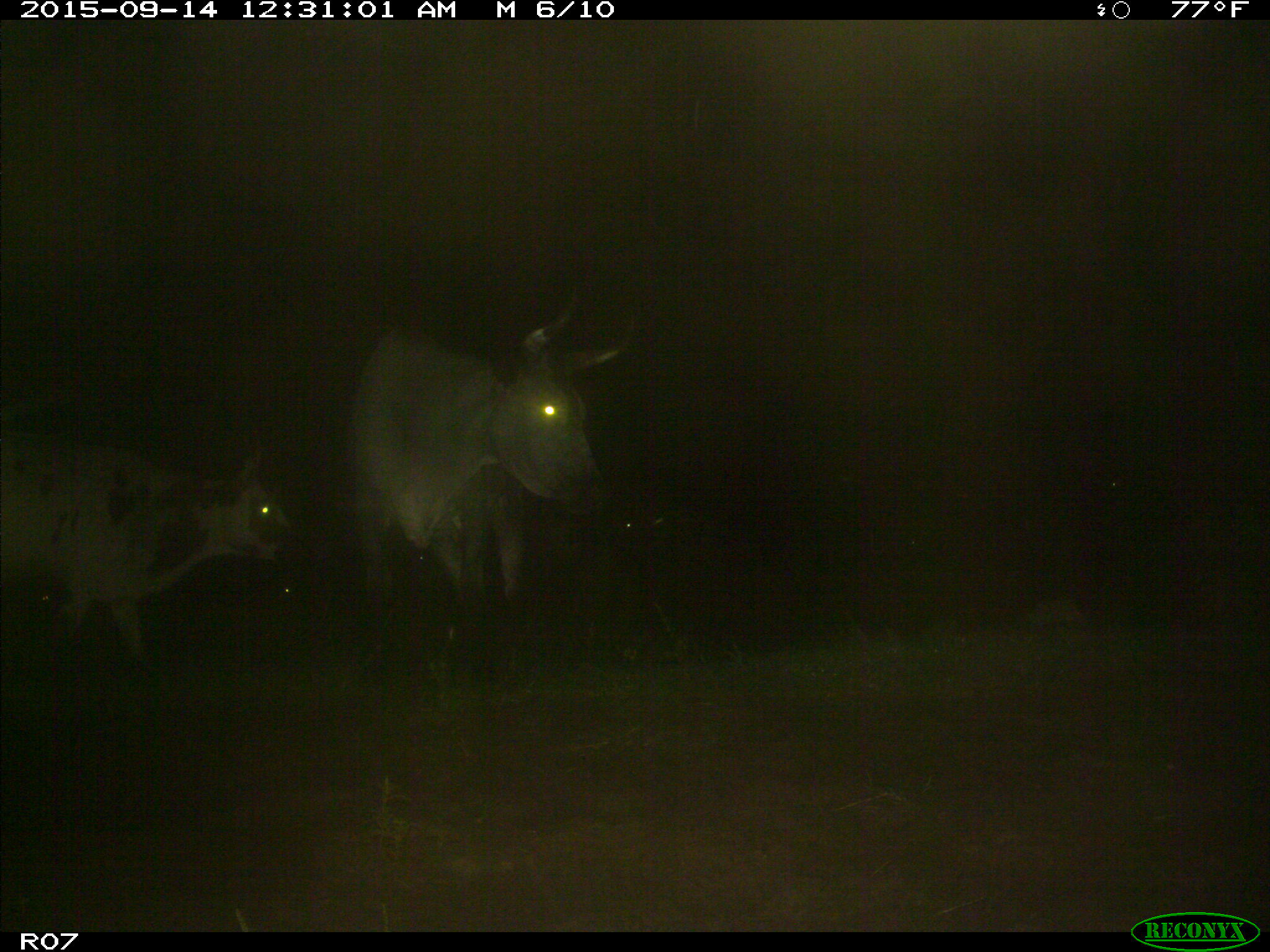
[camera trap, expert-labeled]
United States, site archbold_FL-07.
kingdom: Animalia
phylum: Chordata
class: Mammalia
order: Artiodactyla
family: Bovidae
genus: Bos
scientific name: Bos taurus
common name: domestic cow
Bos taurus (domestic cow).